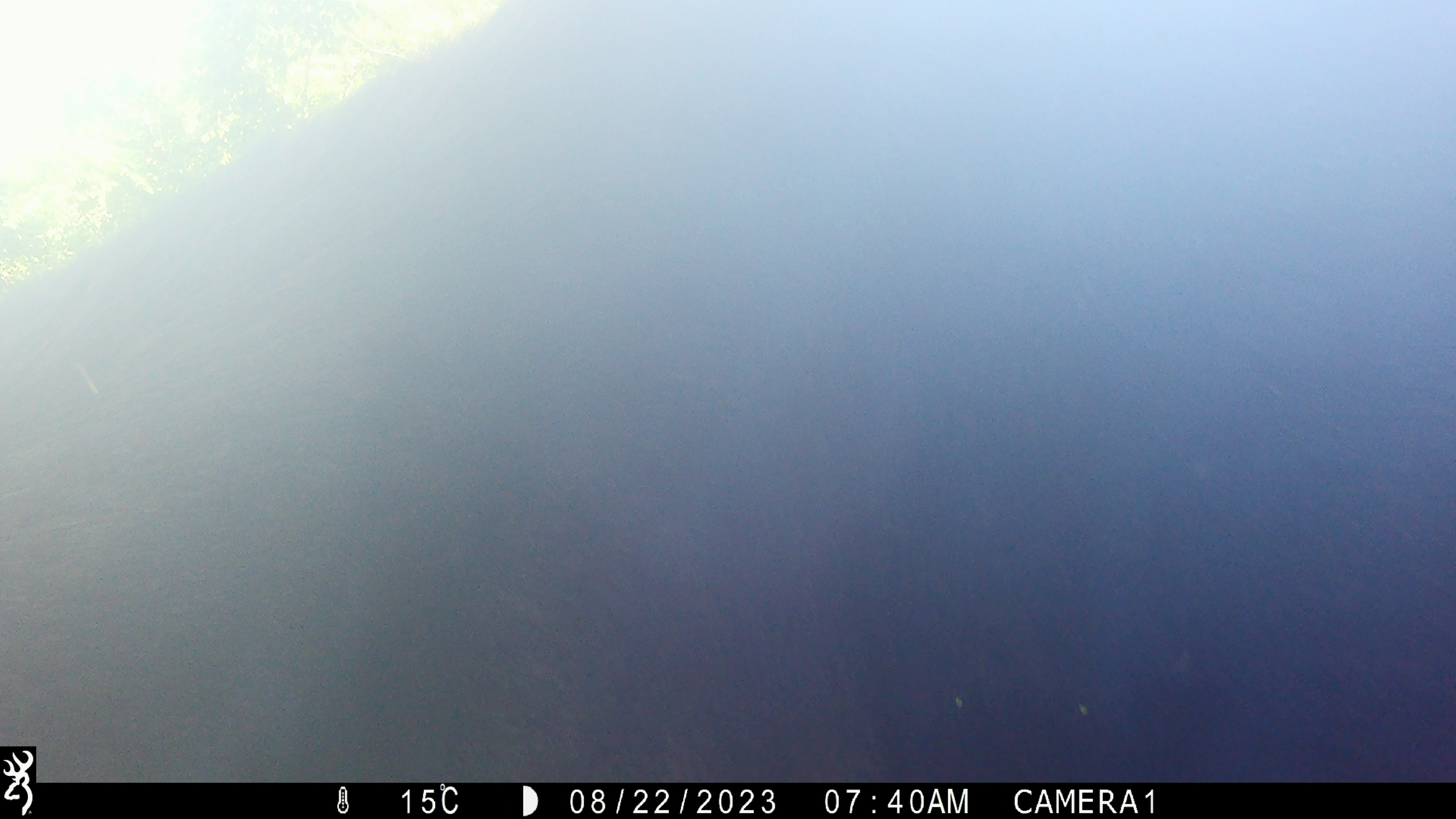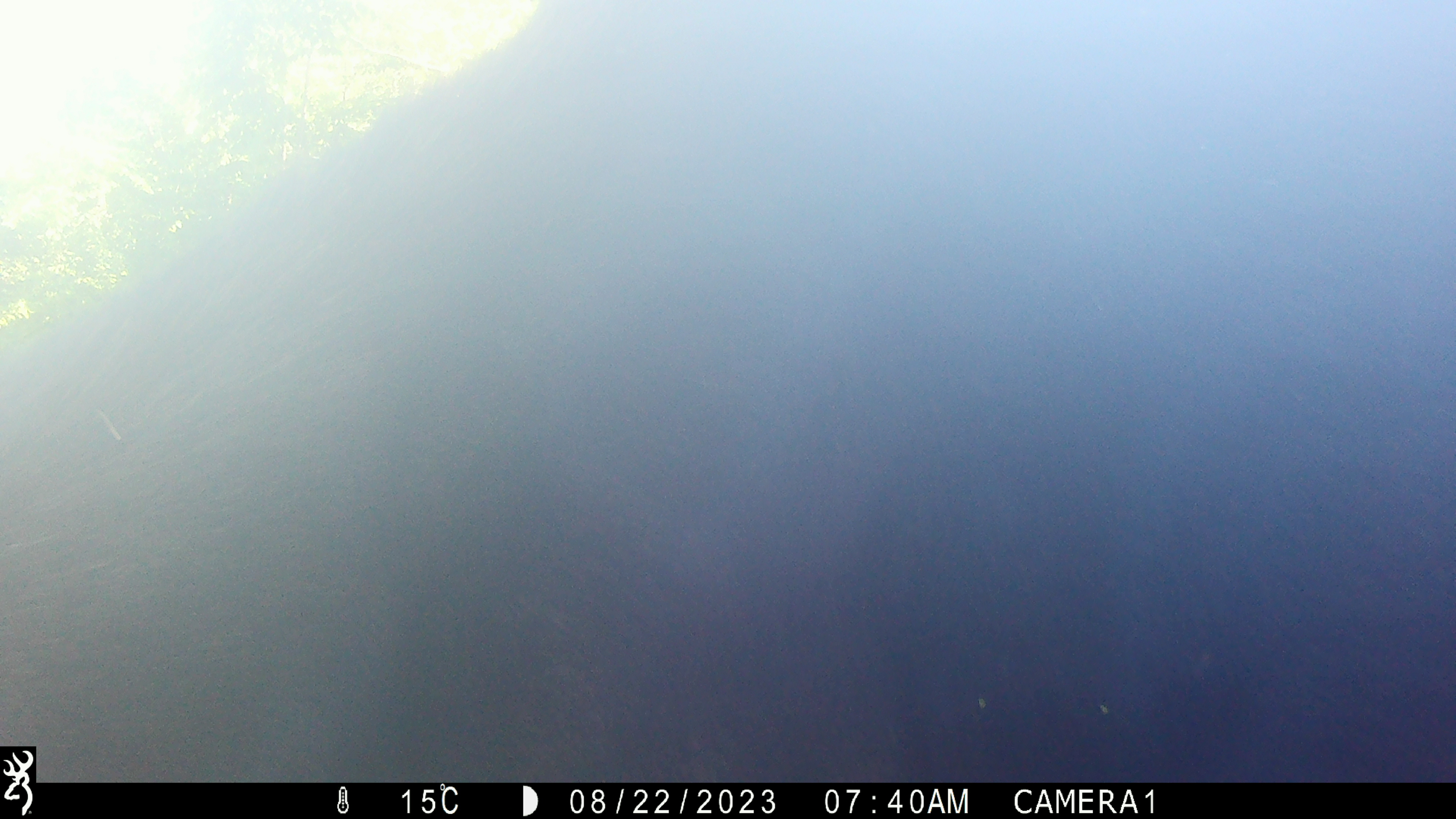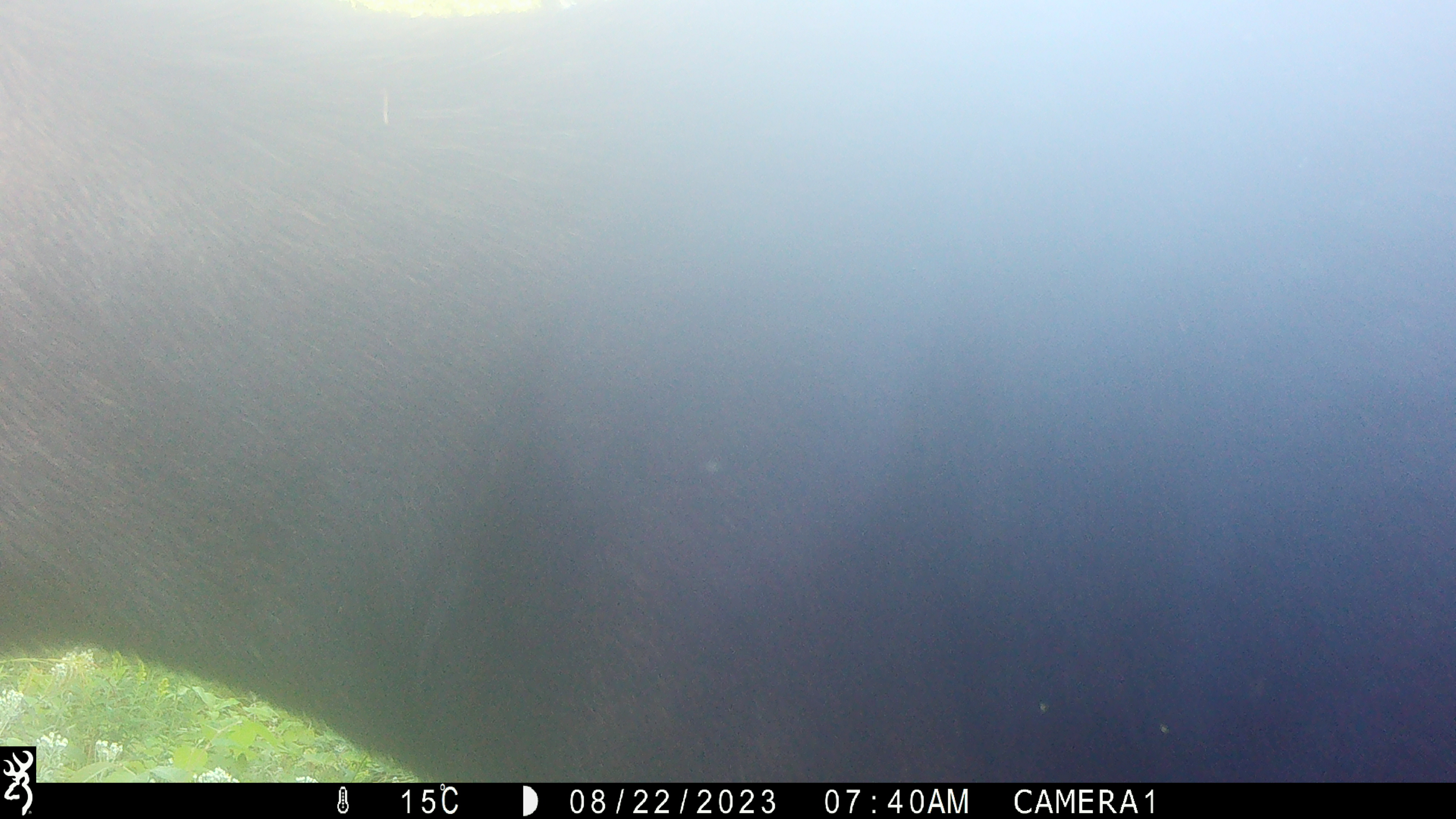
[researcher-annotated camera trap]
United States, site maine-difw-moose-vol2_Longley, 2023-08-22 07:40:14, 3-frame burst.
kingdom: Animalia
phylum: Chordata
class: Mammalia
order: Artiodactyla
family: Cervidae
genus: Alces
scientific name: Alces alces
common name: moose